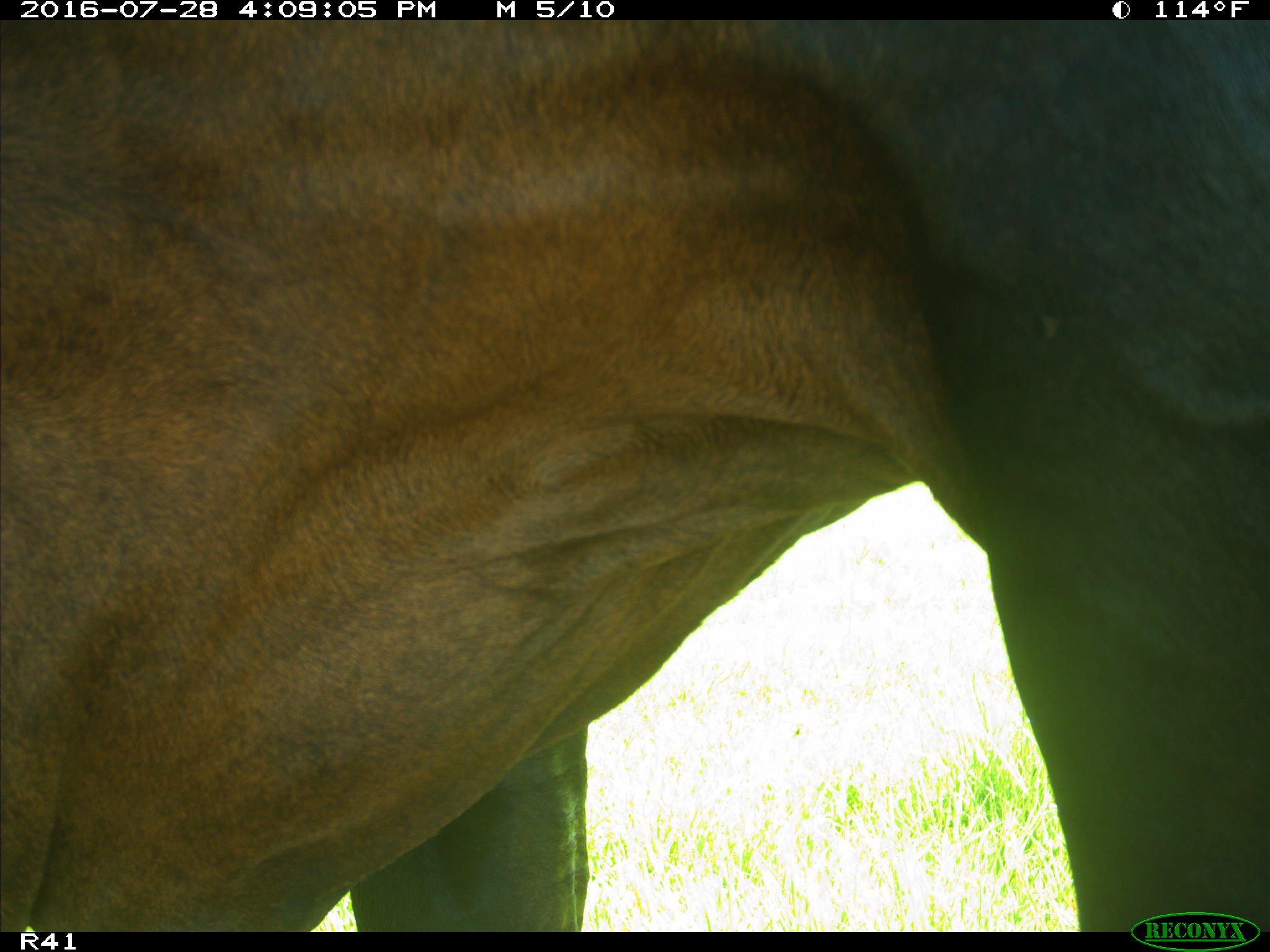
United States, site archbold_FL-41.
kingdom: Animalia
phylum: Chordata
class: Mammalia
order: Artiodactyla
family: Bovidae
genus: Bos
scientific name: Bos taurus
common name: domestic cow